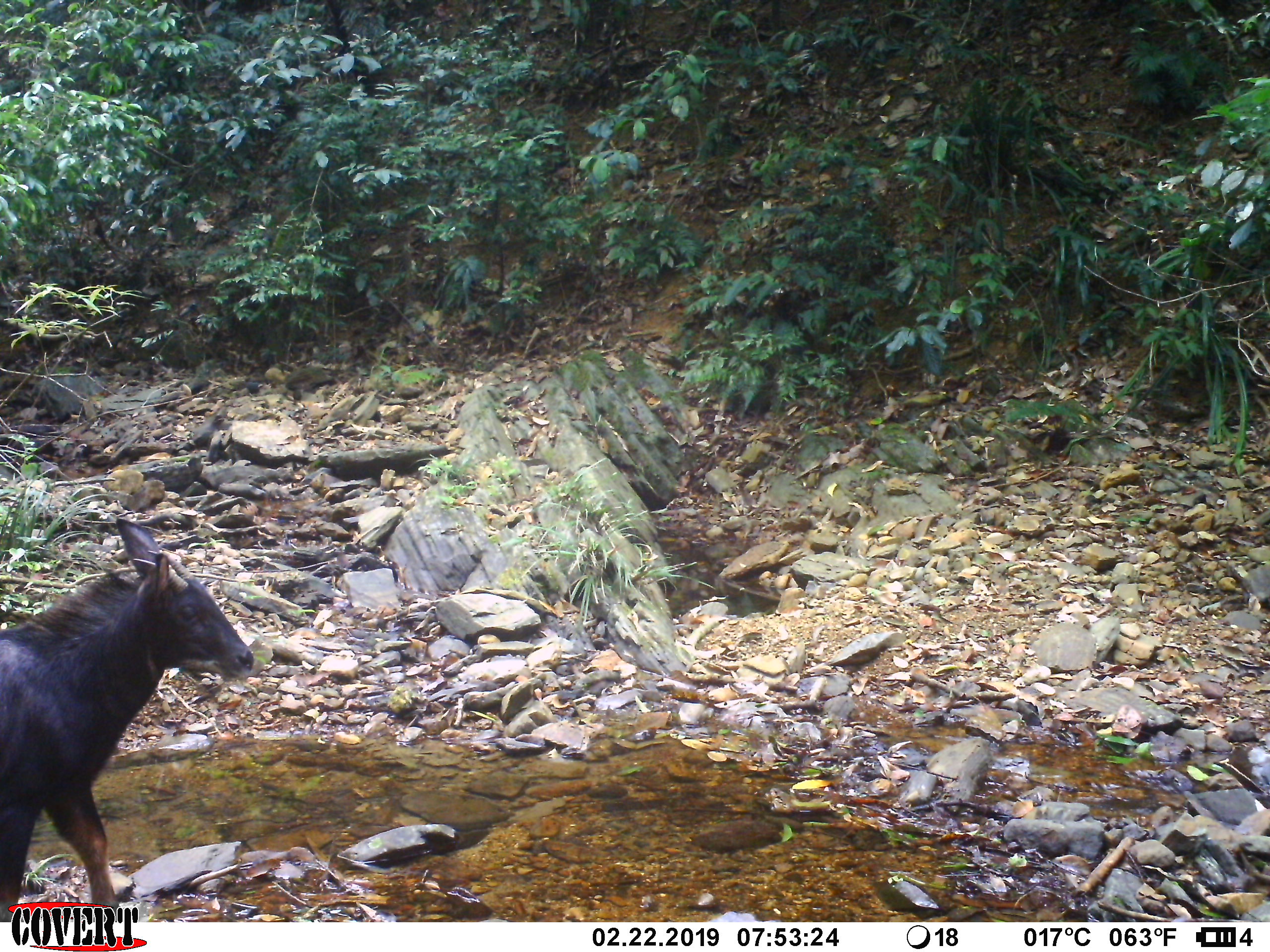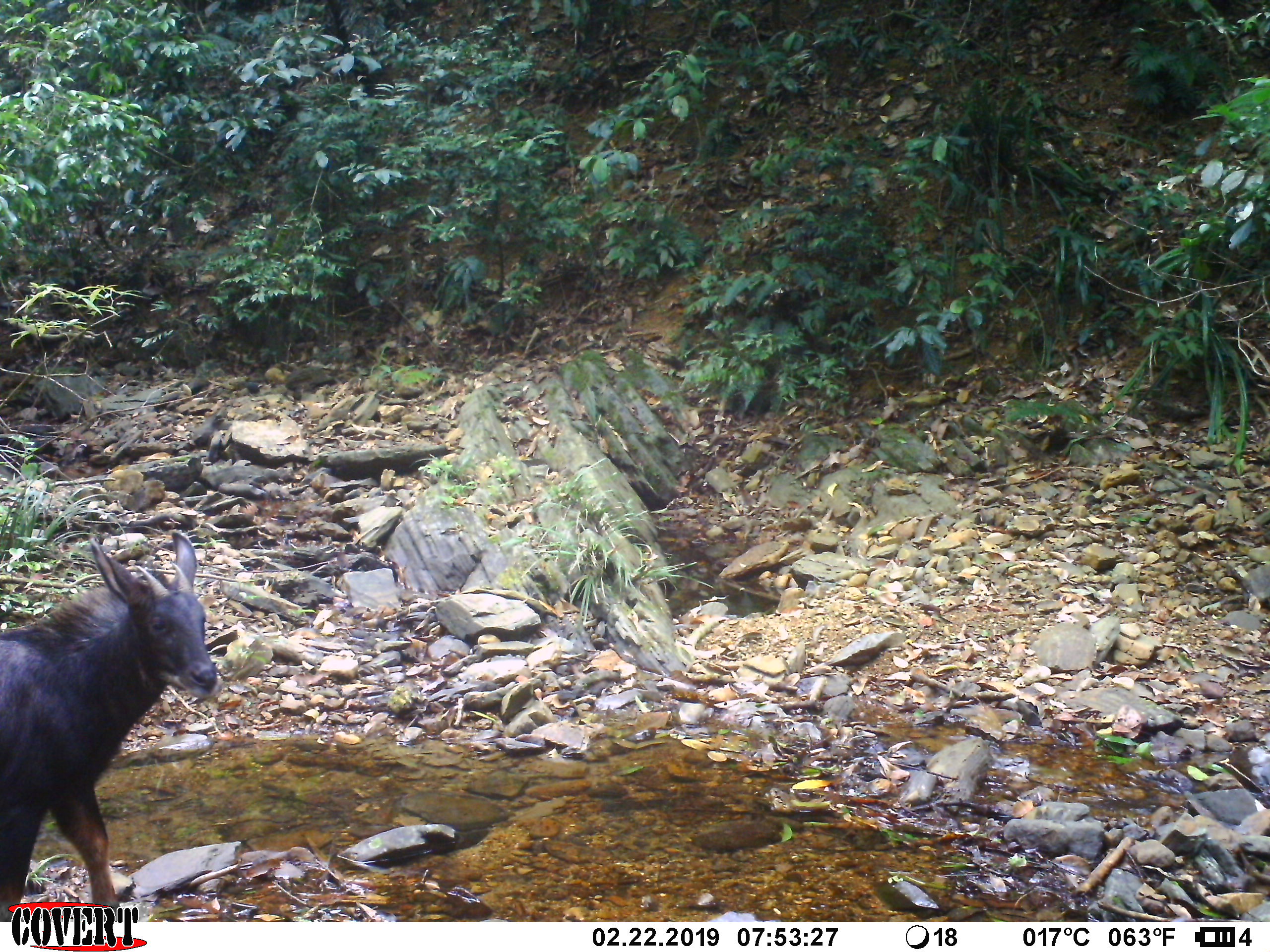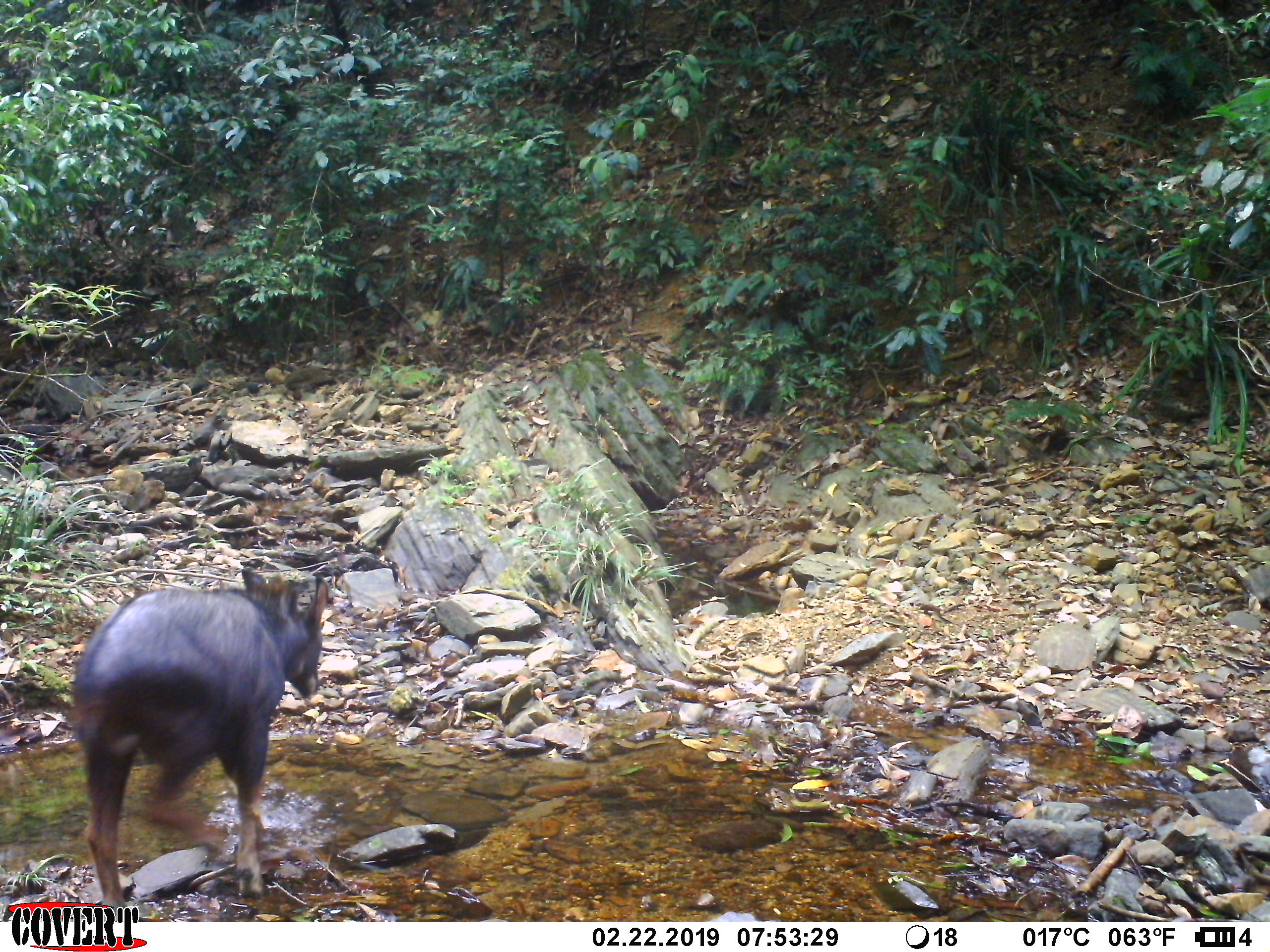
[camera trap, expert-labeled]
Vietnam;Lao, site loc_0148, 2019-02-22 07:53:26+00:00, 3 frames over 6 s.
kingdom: Animalia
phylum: Chordata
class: Mammalia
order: Artiodactyla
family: Bovidae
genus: Capricornis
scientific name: Capricornis sumatraensis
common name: chinese serow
Chinese serow (Capricornis sumatraensis). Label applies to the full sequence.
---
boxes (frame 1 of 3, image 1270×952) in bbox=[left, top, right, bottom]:
chinese serow: bbox=[0, 516, 255, 921]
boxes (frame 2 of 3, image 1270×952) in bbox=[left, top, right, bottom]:
chinese serow: bbox=[0, 532, 224, 922]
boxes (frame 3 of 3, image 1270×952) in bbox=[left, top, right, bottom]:
chinese serow: bbox=[69, 563, 330, 917]; bbox=[1228, 740, 1253, 786]